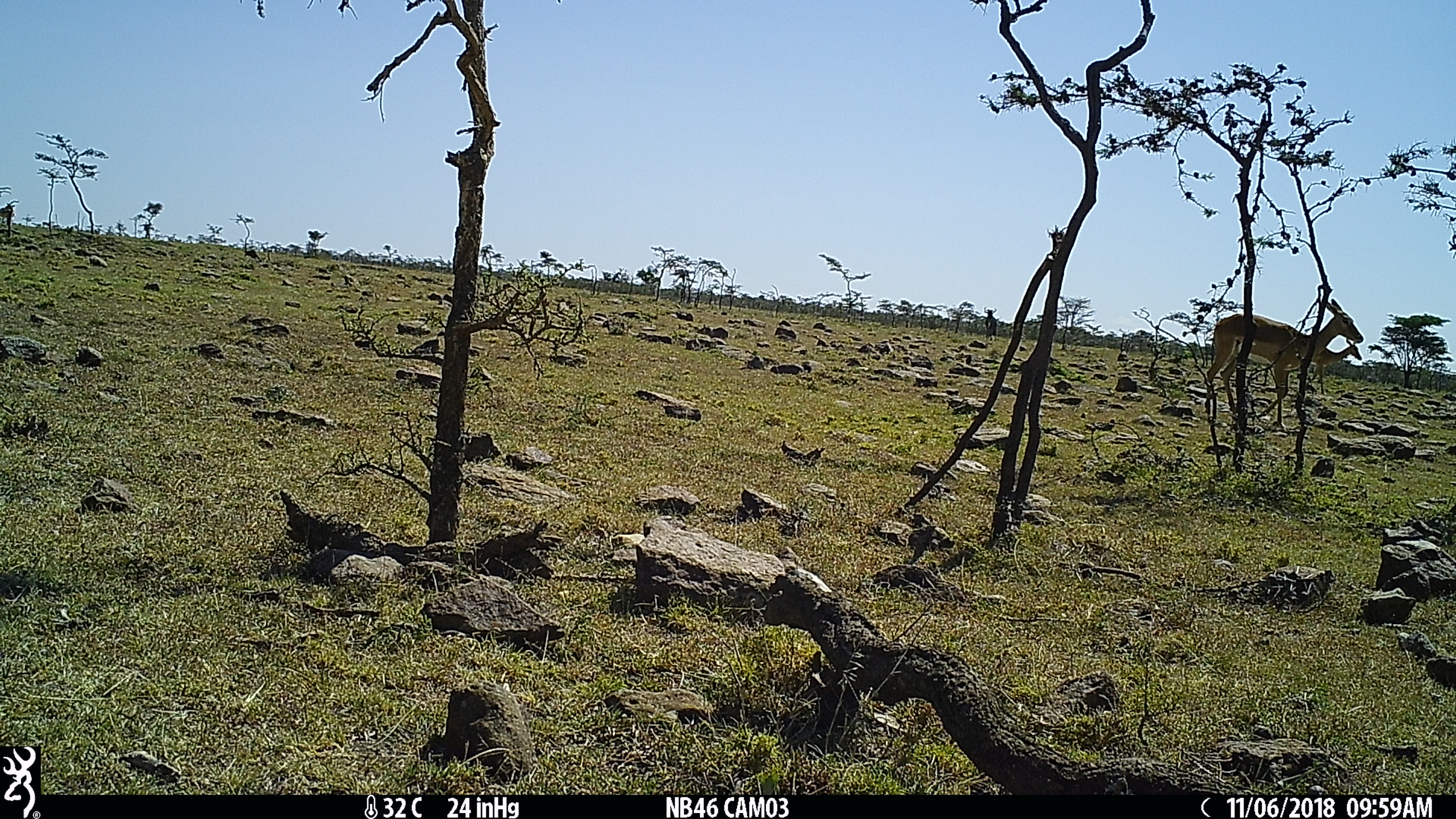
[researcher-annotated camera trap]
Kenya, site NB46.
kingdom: Animalia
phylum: Chordata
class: Mammalia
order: Artiodactyla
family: Bovidae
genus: Aepyceros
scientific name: Aepyceros melampus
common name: impala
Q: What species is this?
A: Impala (Aepyceros melampus).